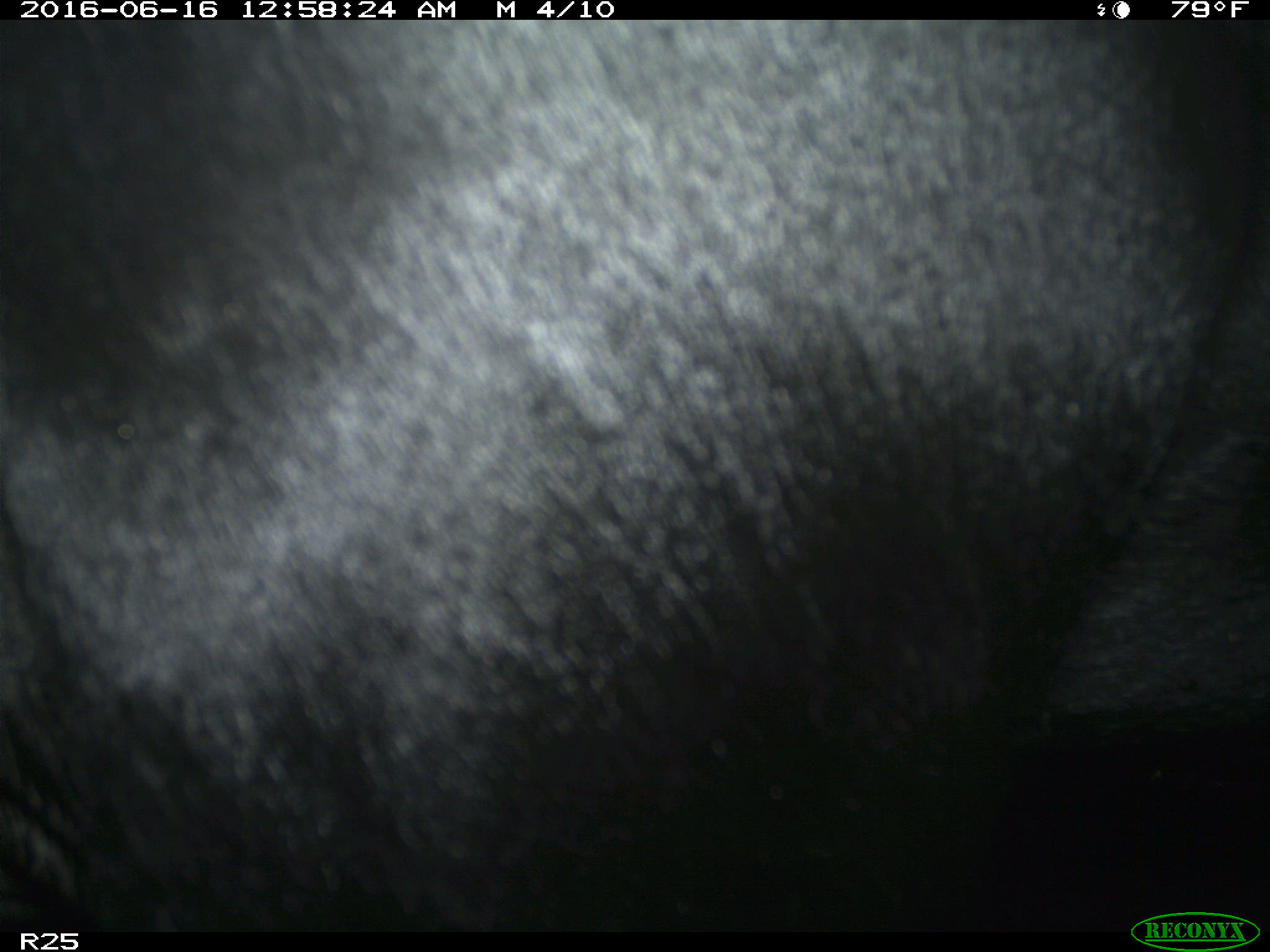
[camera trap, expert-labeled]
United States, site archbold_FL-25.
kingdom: Animalia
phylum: Chordata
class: Mammalia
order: Artiodactyla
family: Bovidae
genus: Bos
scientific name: Bos taurus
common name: domestic cow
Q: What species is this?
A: Bos taurus (domestic cow).